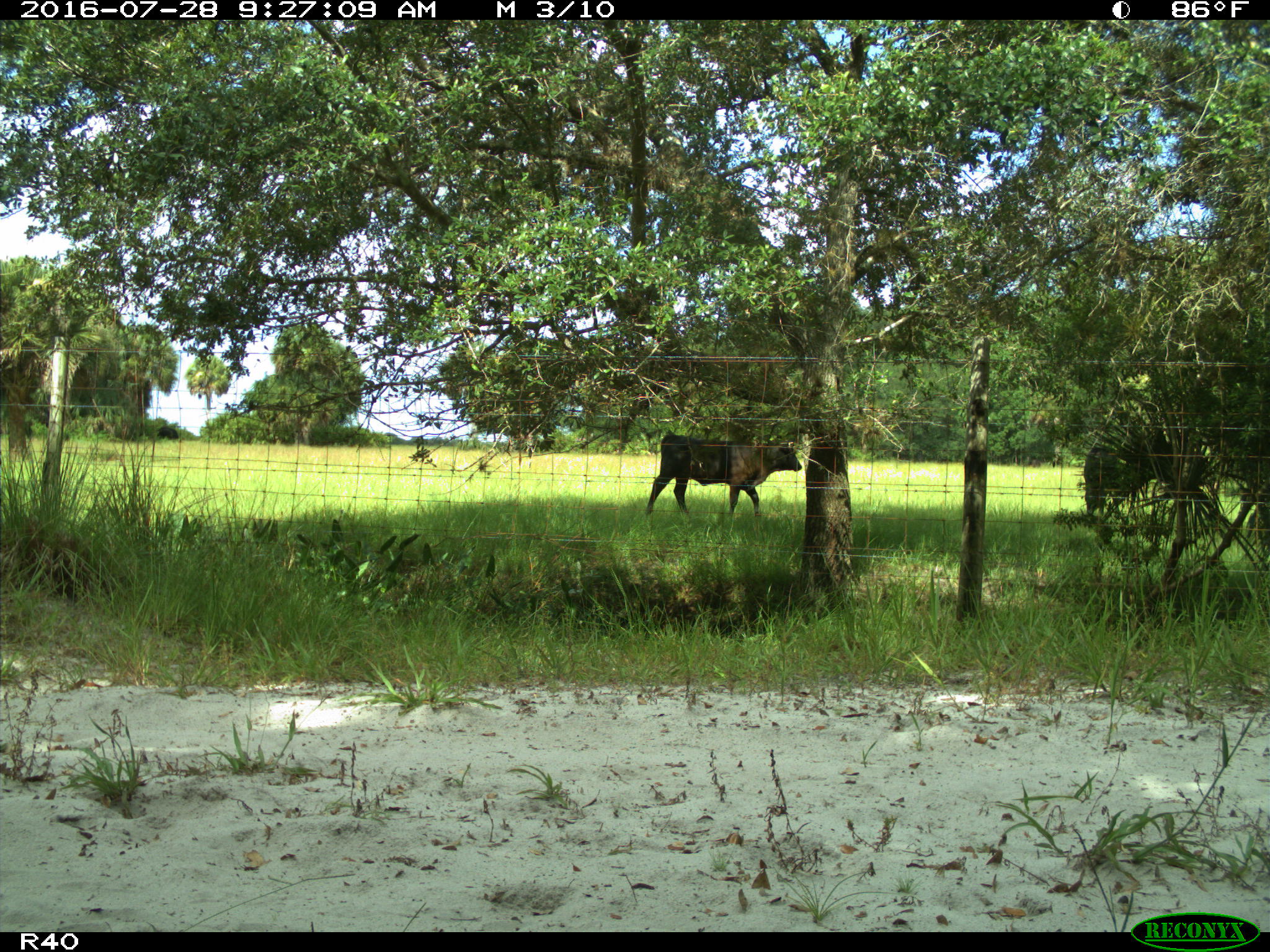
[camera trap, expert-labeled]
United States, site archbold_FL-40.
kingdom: Animalia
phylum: Chordata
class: Mammalia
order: Artiodactyla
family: Bovidae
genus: Bos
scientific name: Bos taurus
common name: domestic cow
Bos taurus (domestic cow).